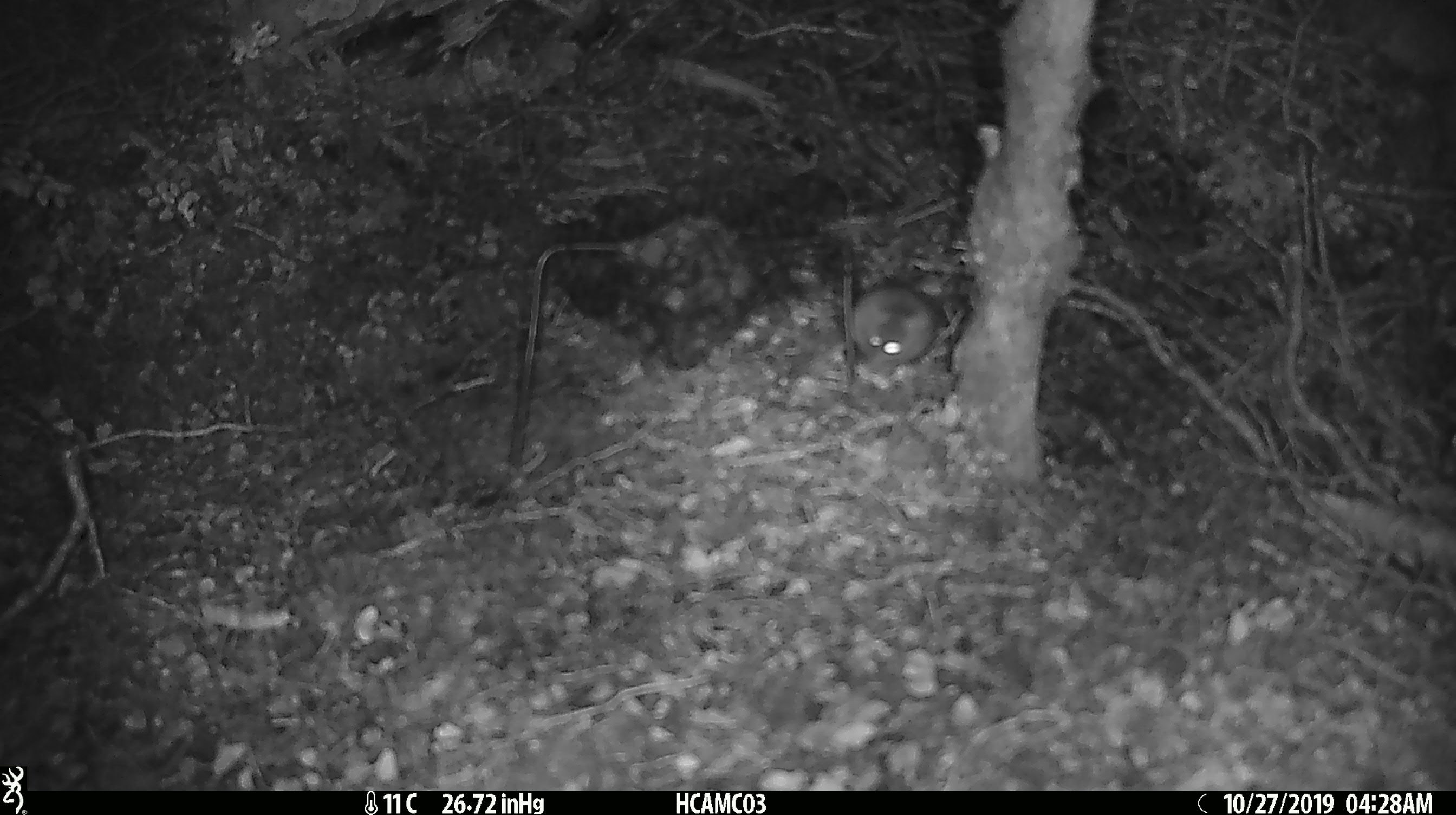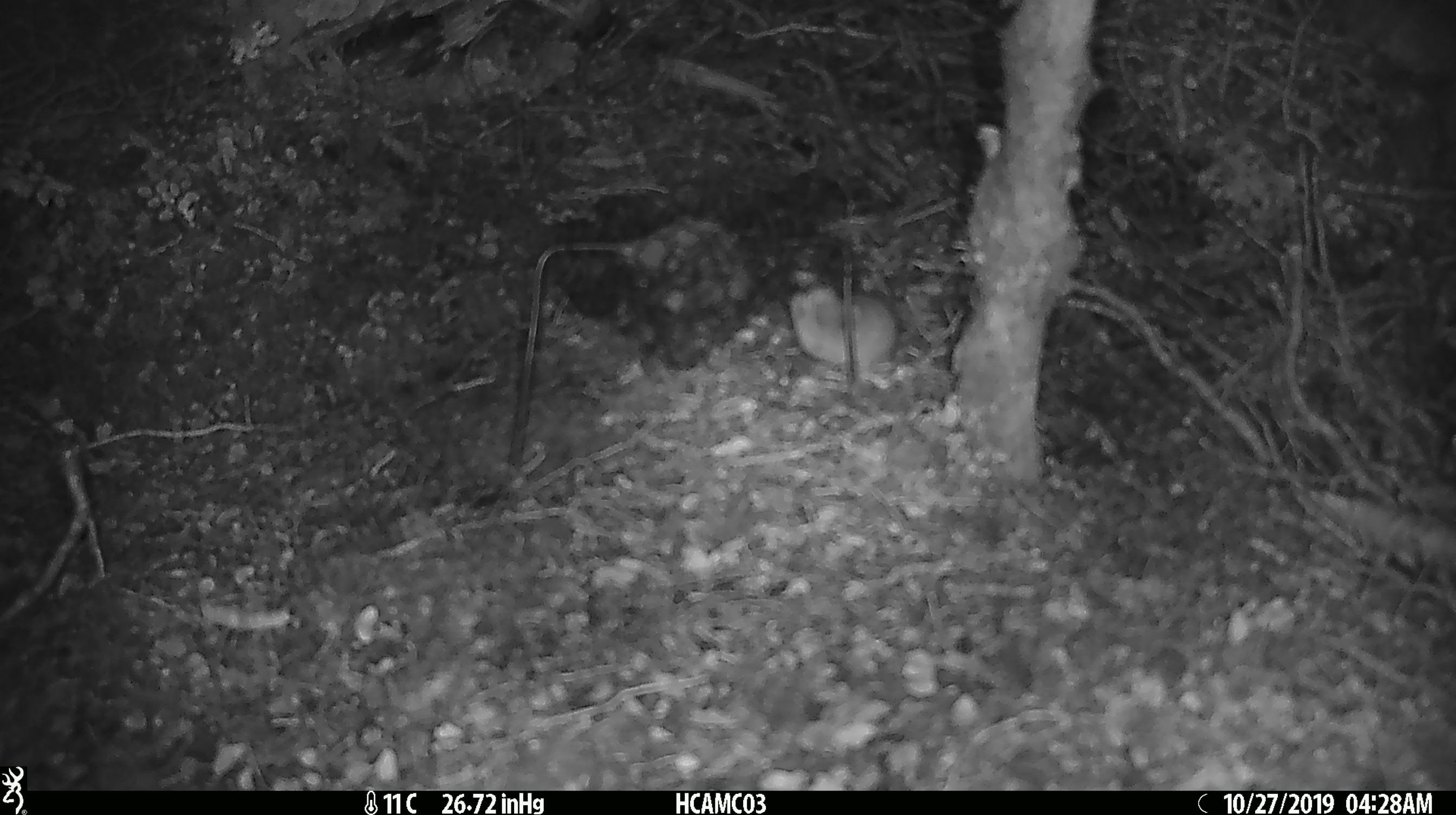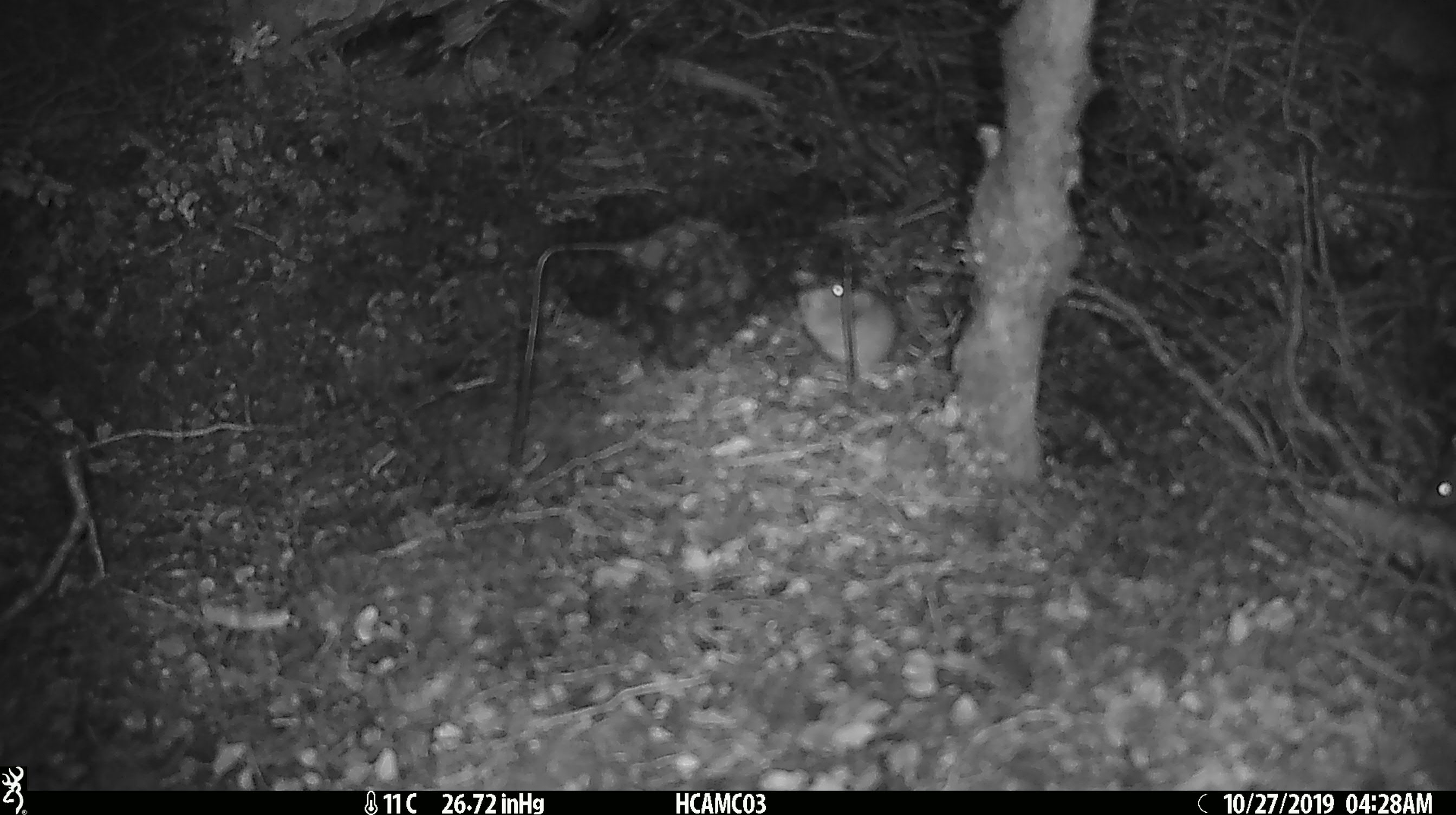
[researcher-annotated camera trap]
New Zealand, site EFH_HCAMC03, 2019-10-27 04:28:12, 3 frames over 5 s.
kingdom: Animalia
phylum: Chordata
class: Mammalia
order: Rodentia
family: Muridae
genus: Mus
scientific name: Mus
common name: mouse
Mouse (Mus).